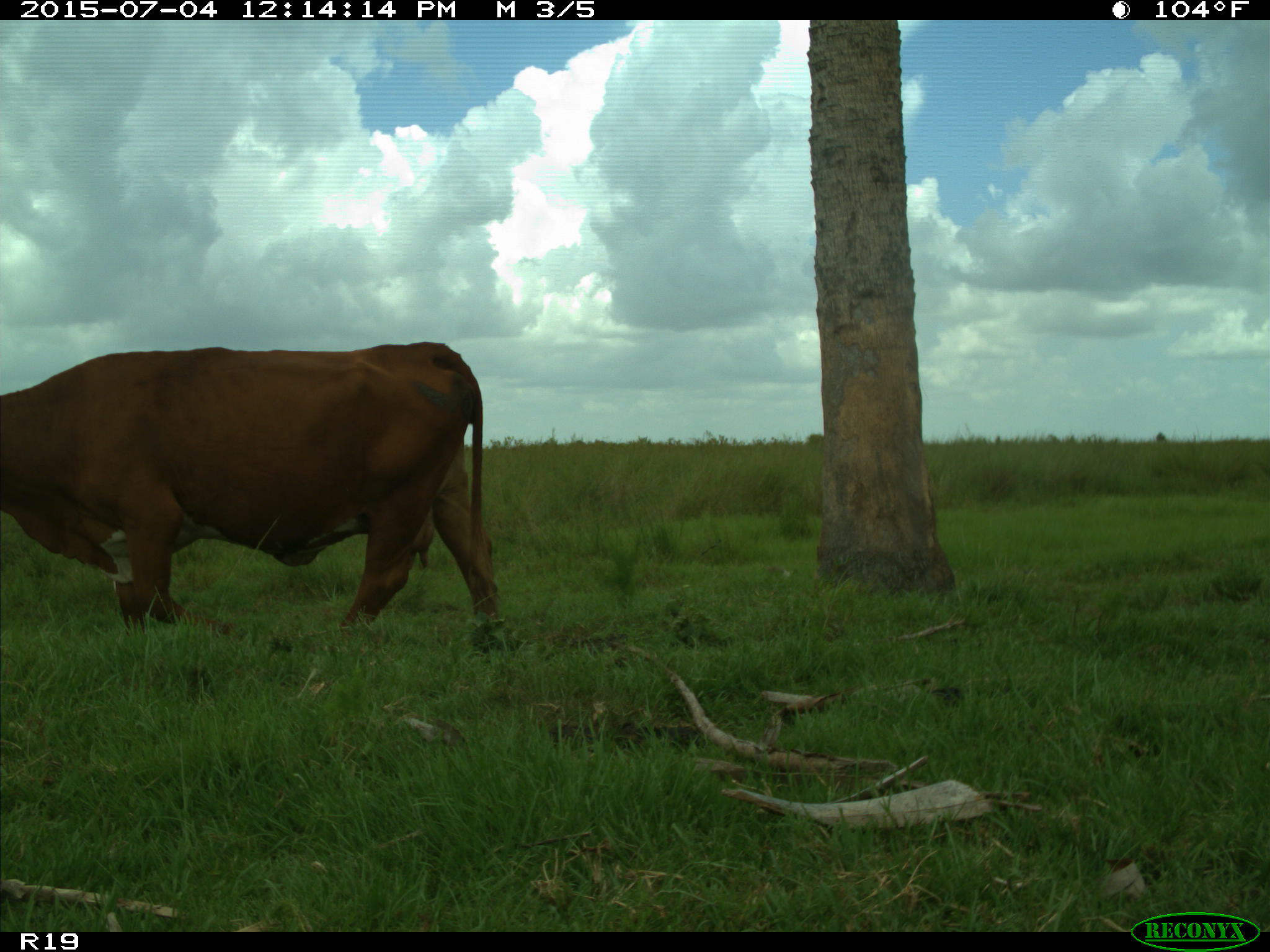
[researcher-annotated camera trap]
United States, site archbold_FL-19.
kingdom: Animalia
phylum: Chordata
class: Mammalia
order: Artiodactyla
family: Bovidae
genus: Bos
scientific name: Bos taurus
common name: domestic cow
Bos taurus (domestic cow).